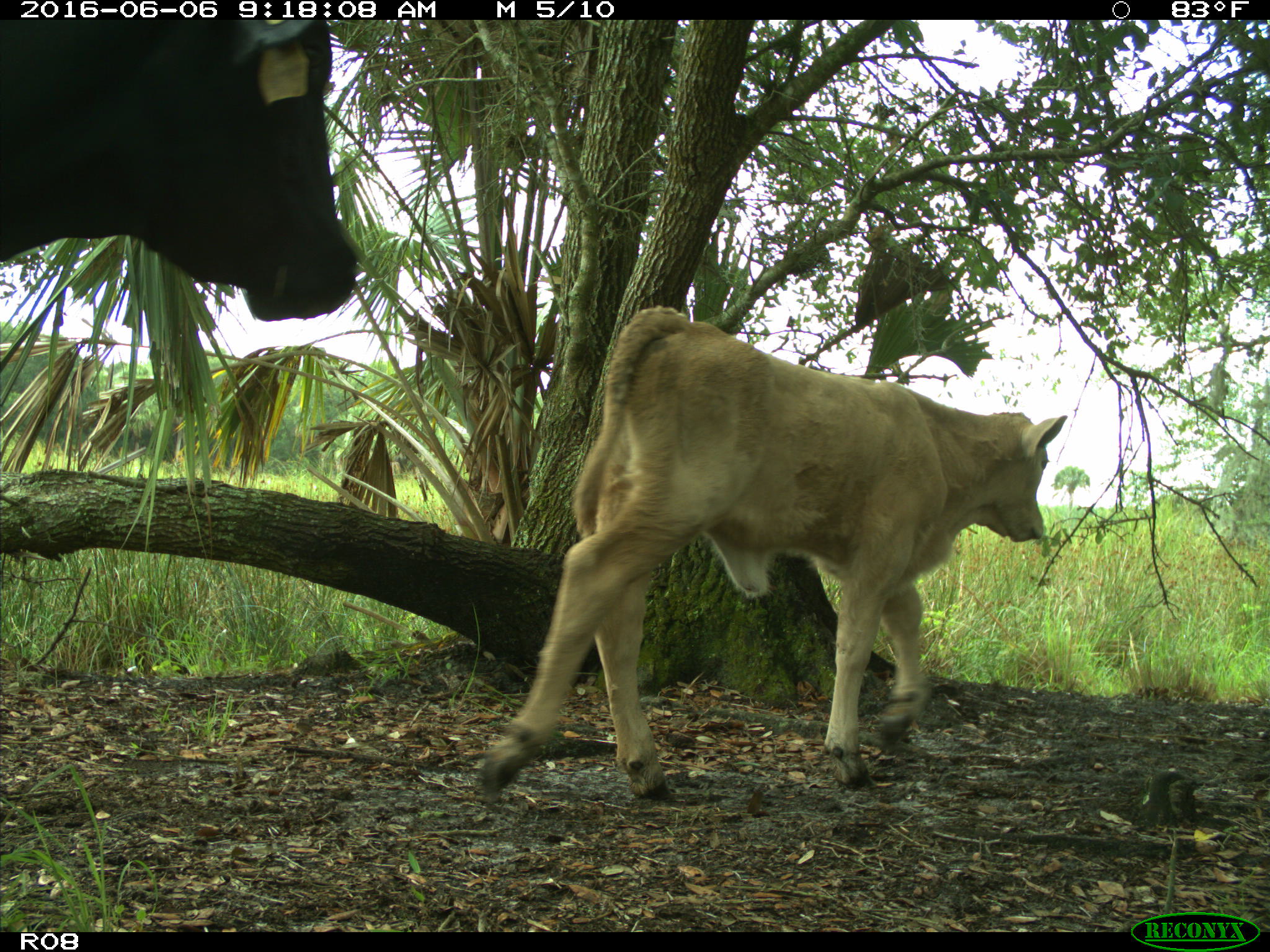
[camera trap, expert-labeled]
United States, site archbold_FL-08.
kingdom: Animalia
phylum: Chordata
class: Mammalia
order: Artiodactyla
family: Bovidae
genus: Bos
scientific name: Bos taurus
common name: domestic cow